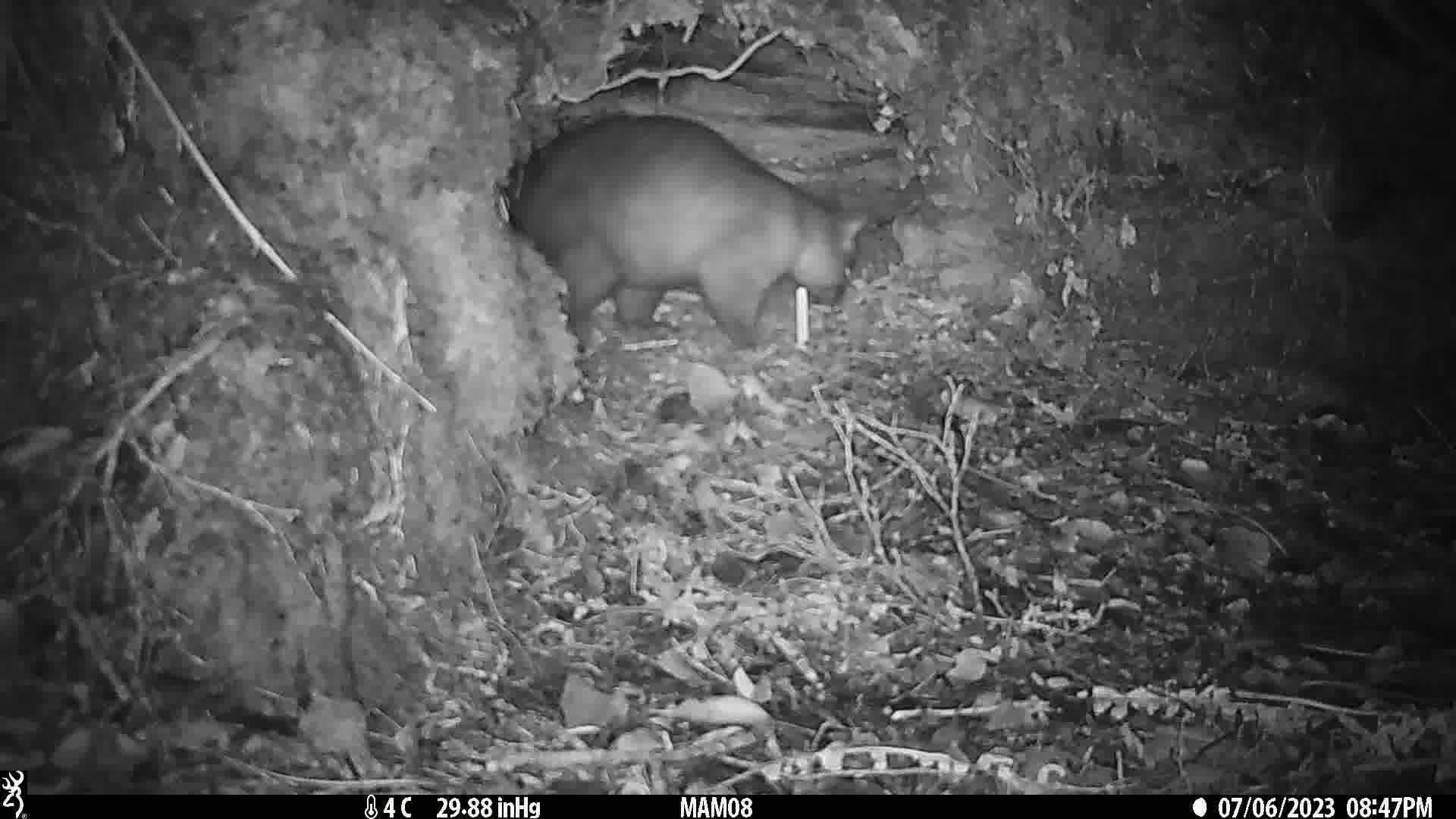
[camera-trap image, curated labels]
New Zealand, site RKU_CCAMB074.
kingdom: Animalia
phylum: Chordata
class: Mammalia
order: Diprotodontia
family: Phalangeridae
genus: Trichosurus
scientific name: Trichosurus vulpecula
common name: common brushtail possum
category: possum